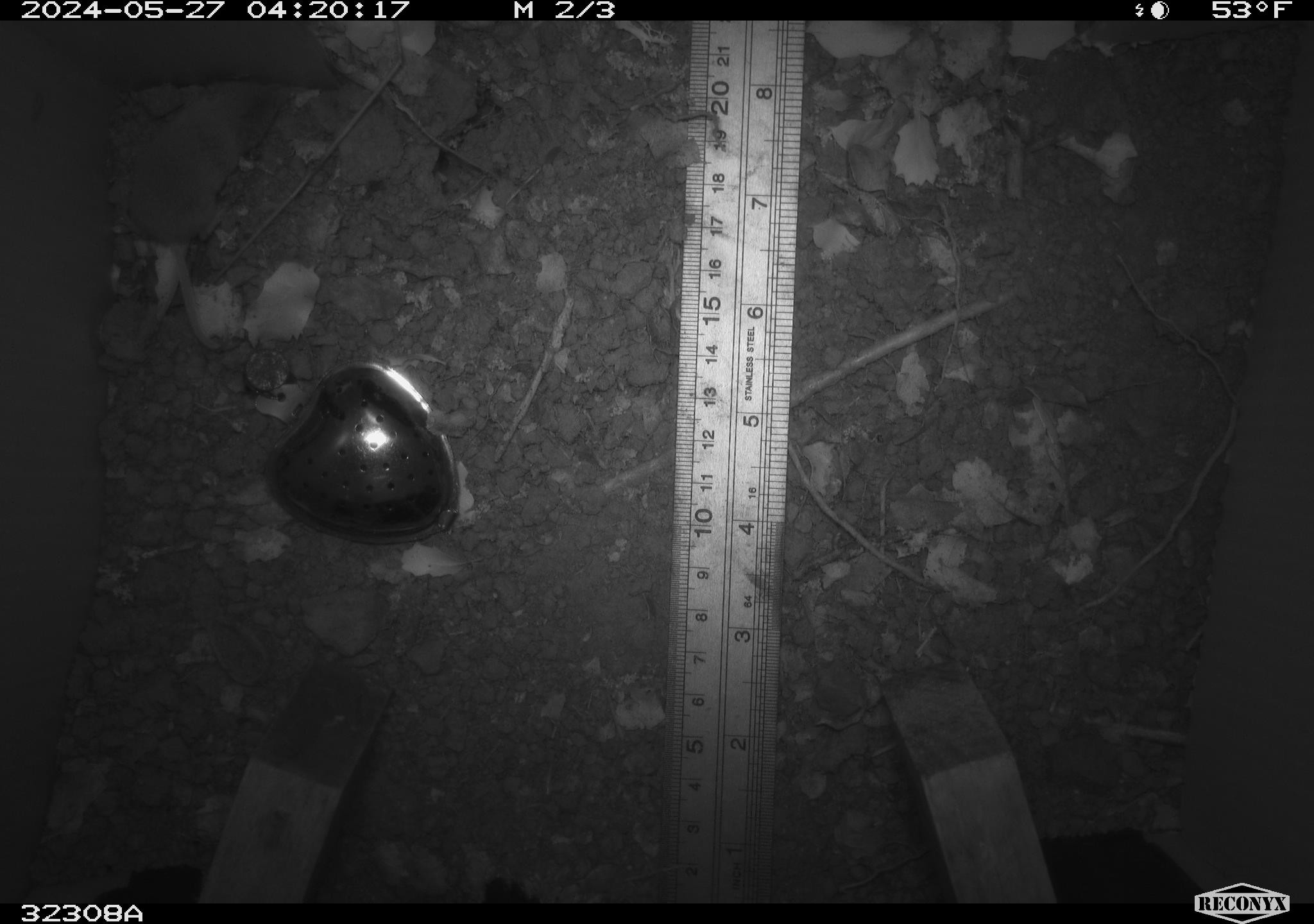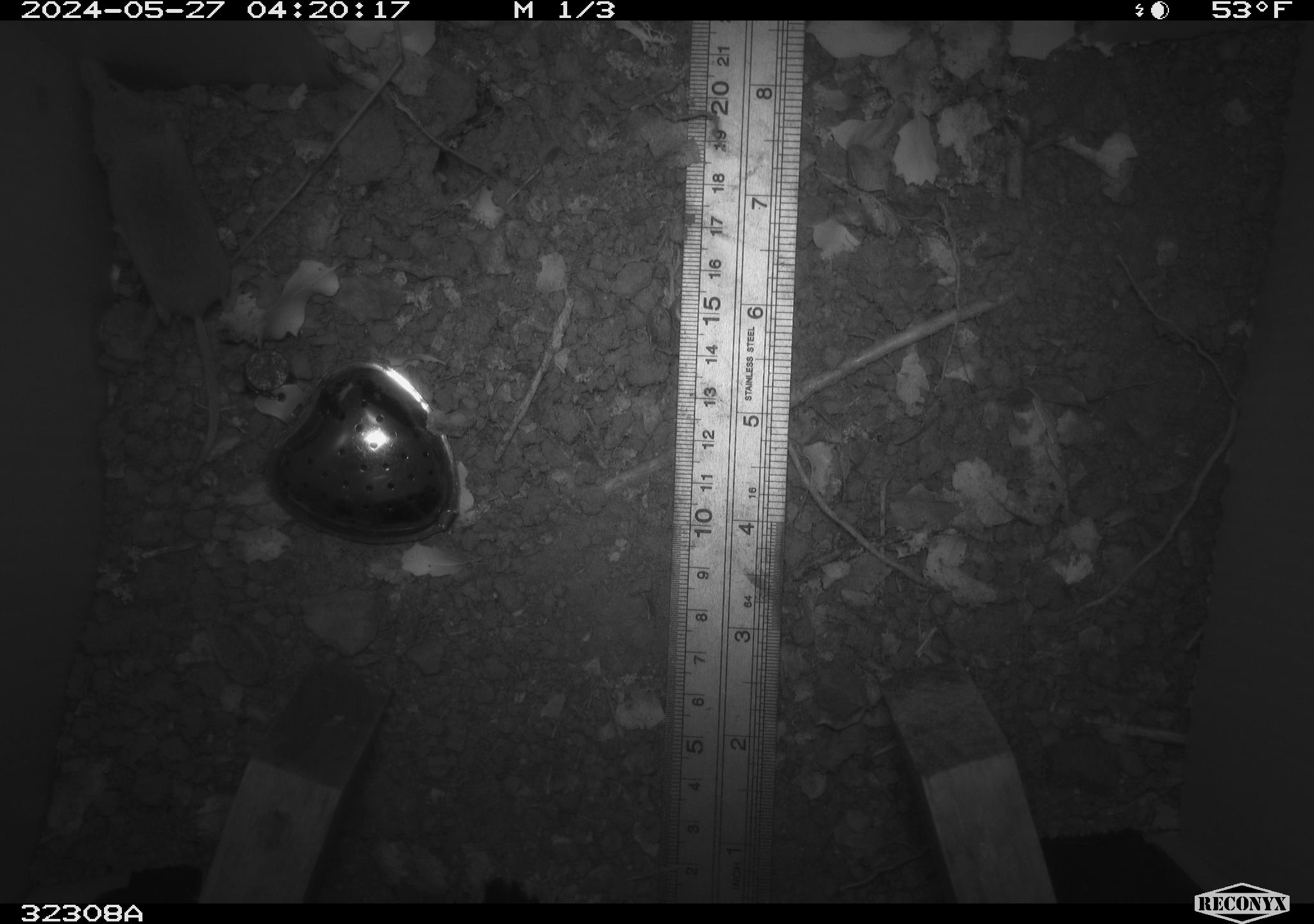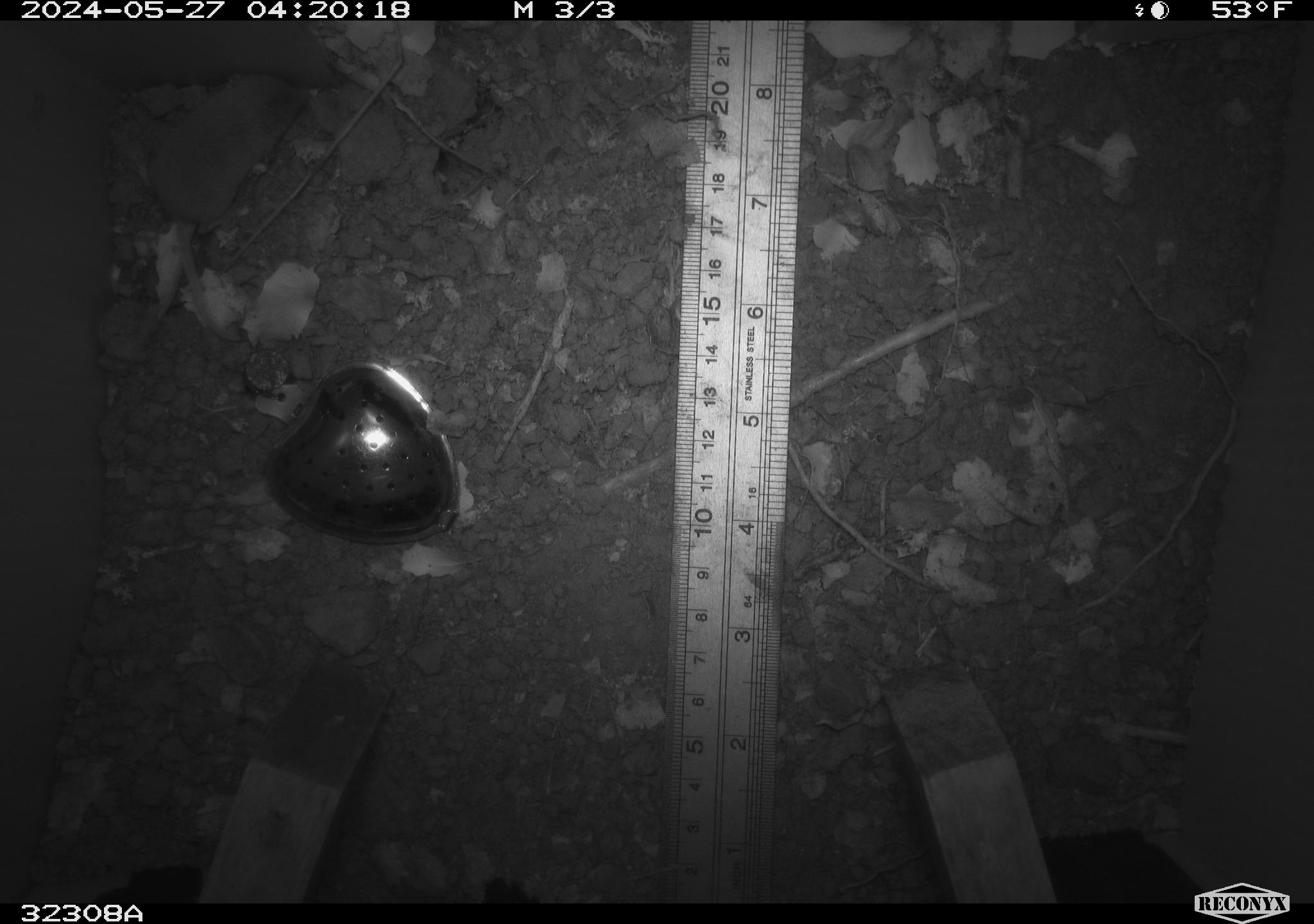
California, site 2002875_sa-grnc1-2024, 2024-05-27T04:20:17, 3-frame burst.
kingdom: Animalia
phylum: Chordata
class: Mammalia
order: Eulipotyphla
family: Soricidae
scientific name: Soricidae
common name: shrews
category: soricidae family